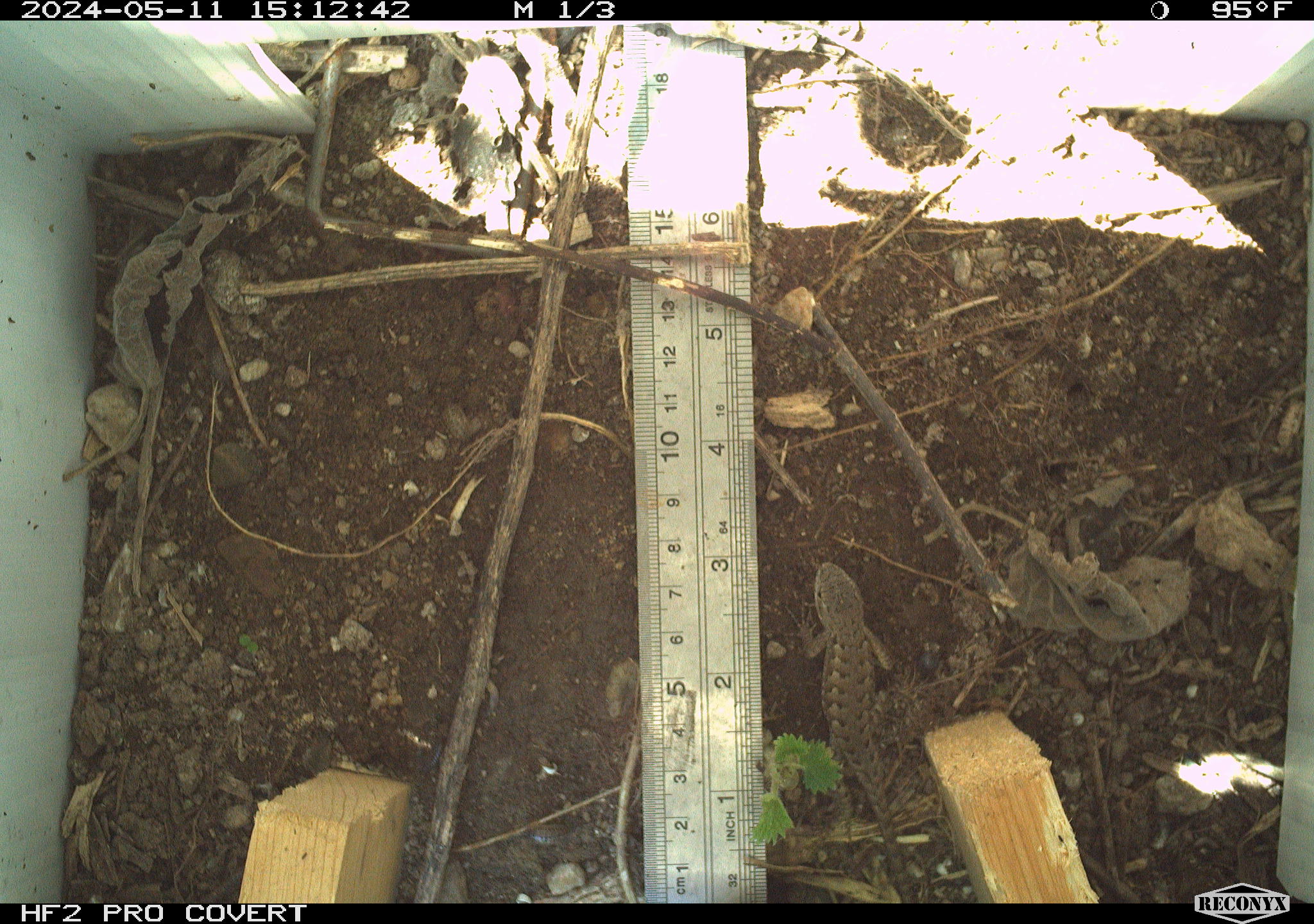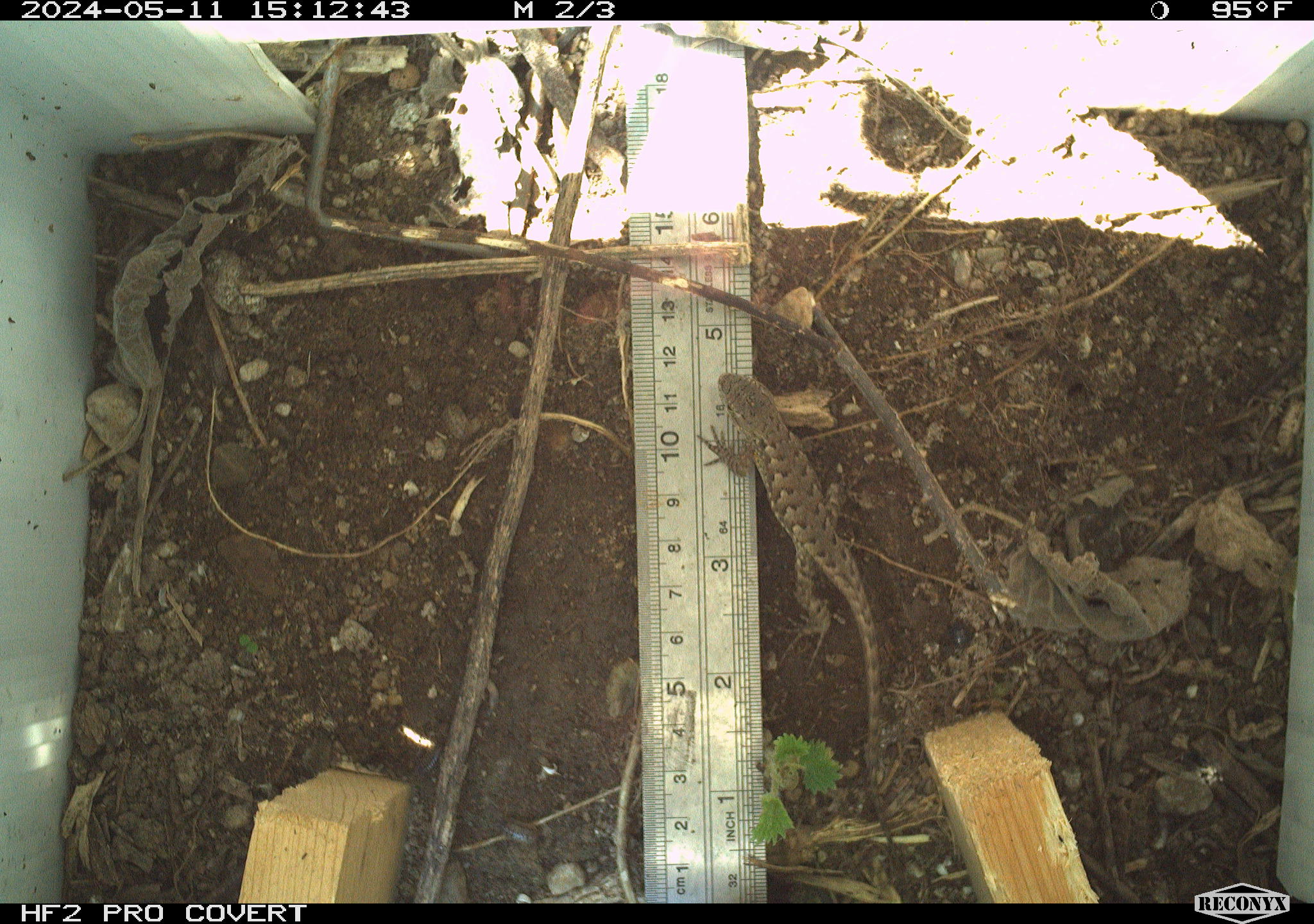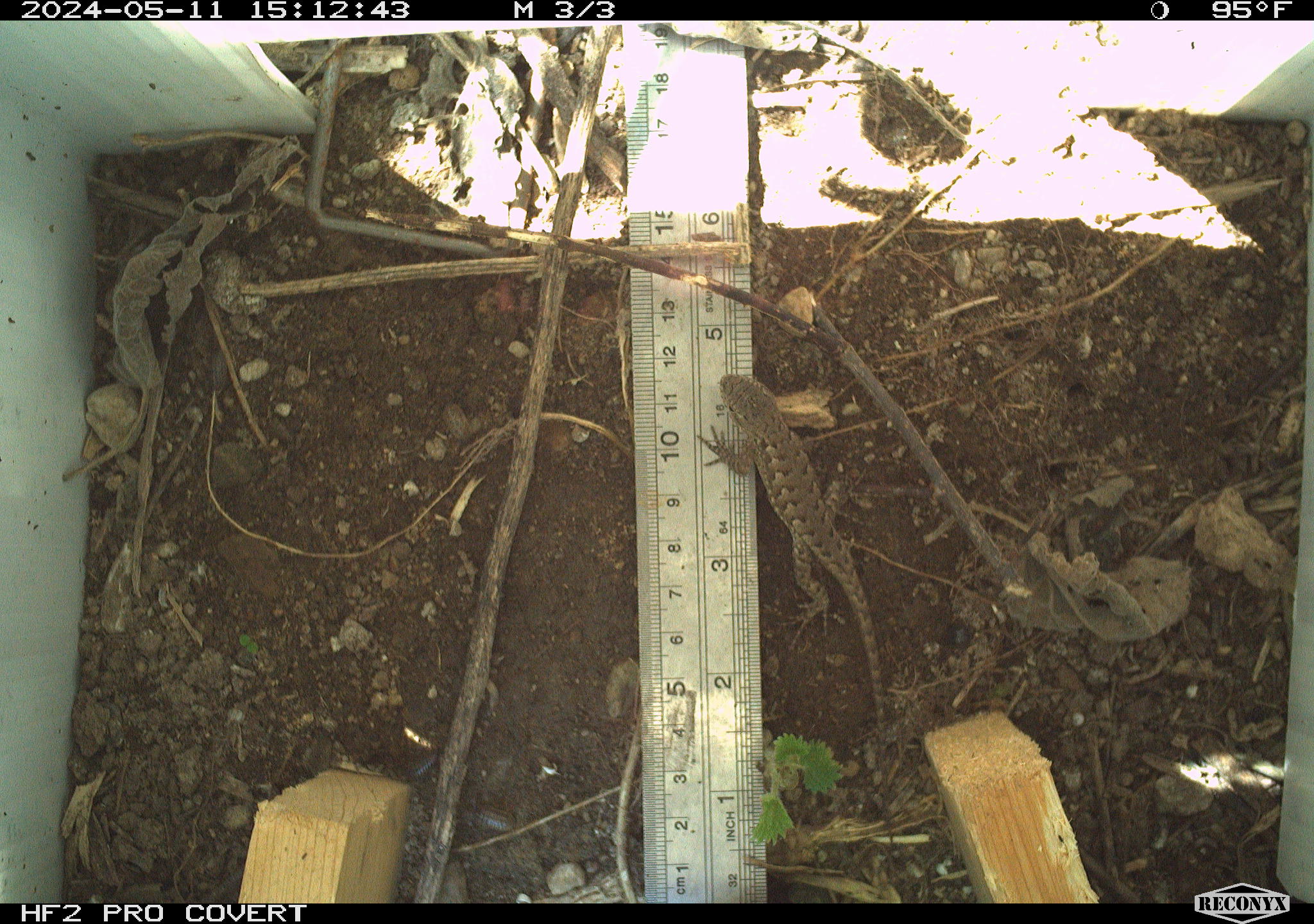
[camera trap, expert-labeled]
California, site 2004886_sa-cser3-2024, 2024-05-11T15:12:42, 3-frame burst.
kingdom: Animalia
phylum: Chordata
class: Reptilia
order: Squamata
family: Phrynosomatidae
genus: Sceloporus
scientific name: Sceloporus occidentalis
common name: western fence lizard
Western fence lizard (Sceloporus occidentalis).